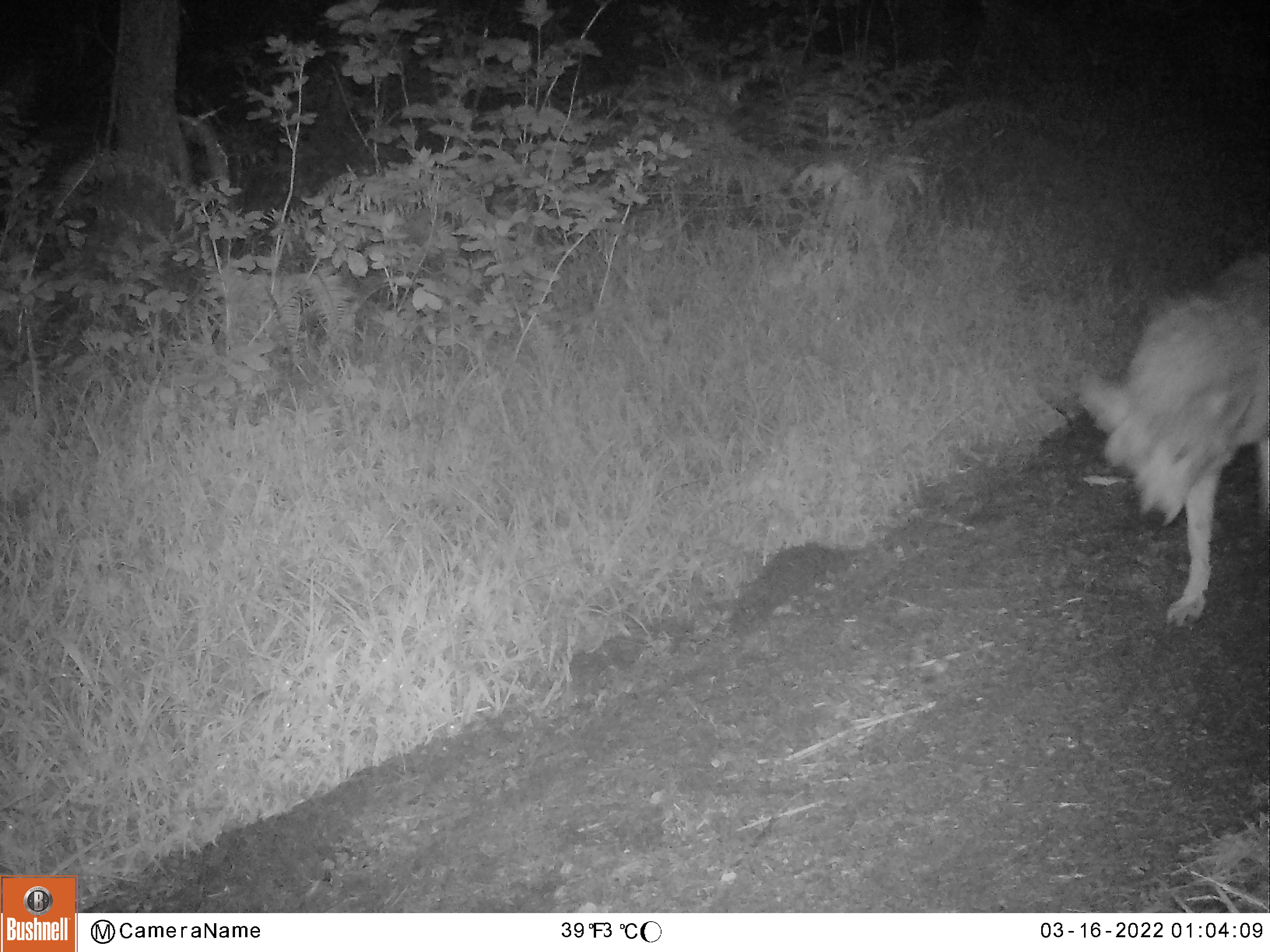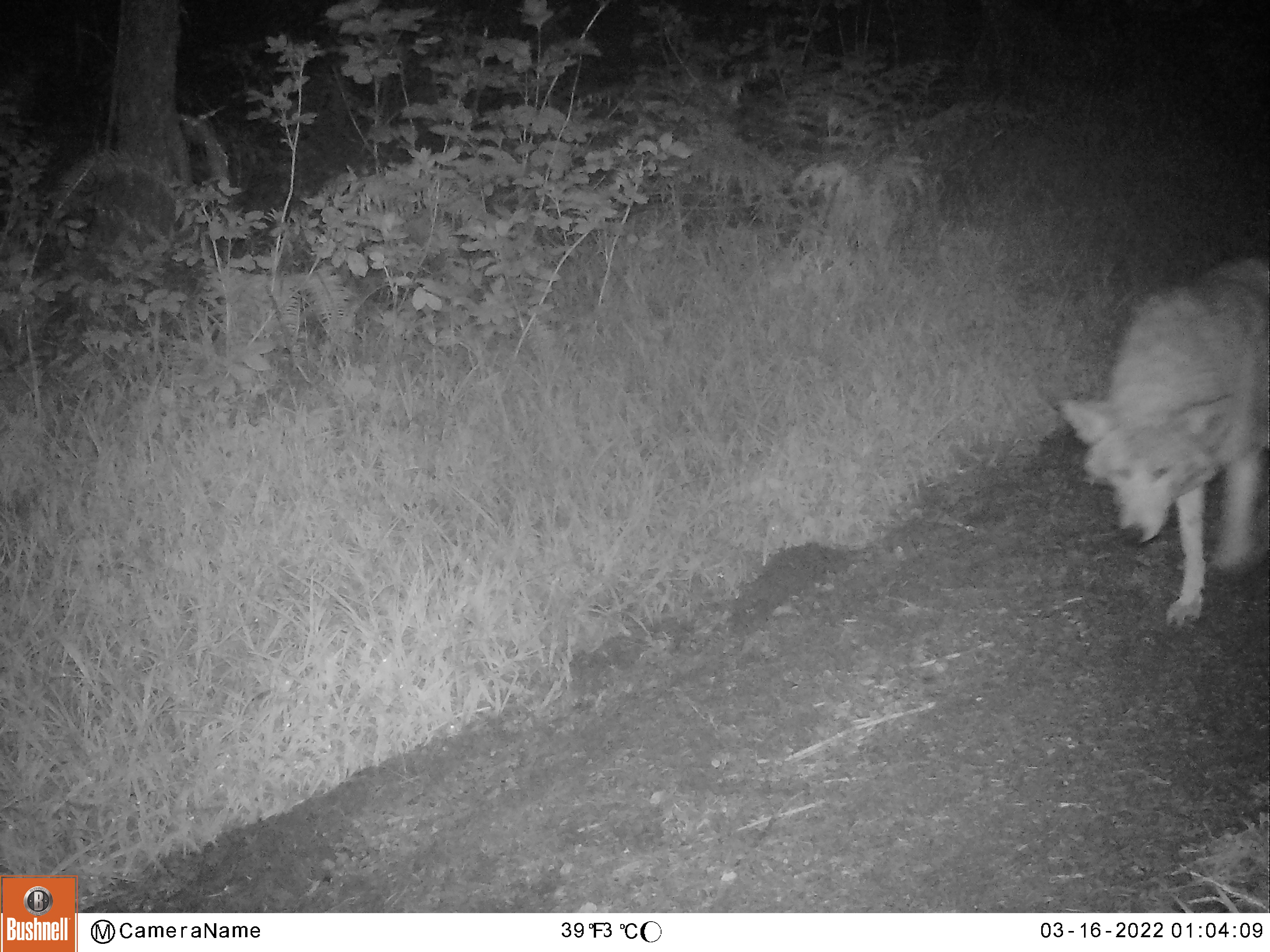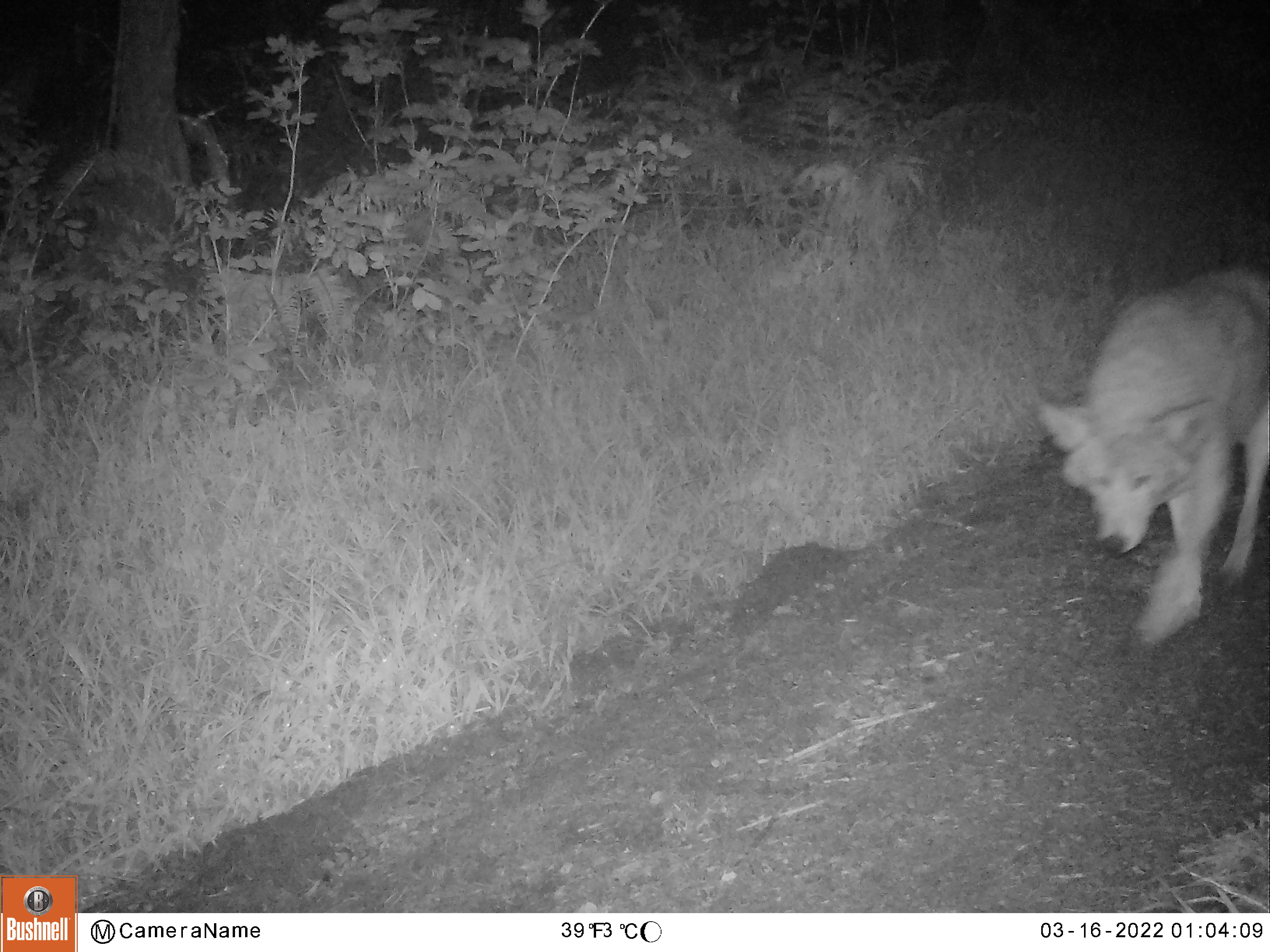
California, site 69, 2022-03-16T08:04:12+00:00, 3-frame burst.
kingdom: Animalia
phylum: Chordata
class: Mammalia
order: Carnivora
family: Canidae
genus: Canis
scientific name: Canis latrans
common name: coyote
Coyote (Canis latrans).